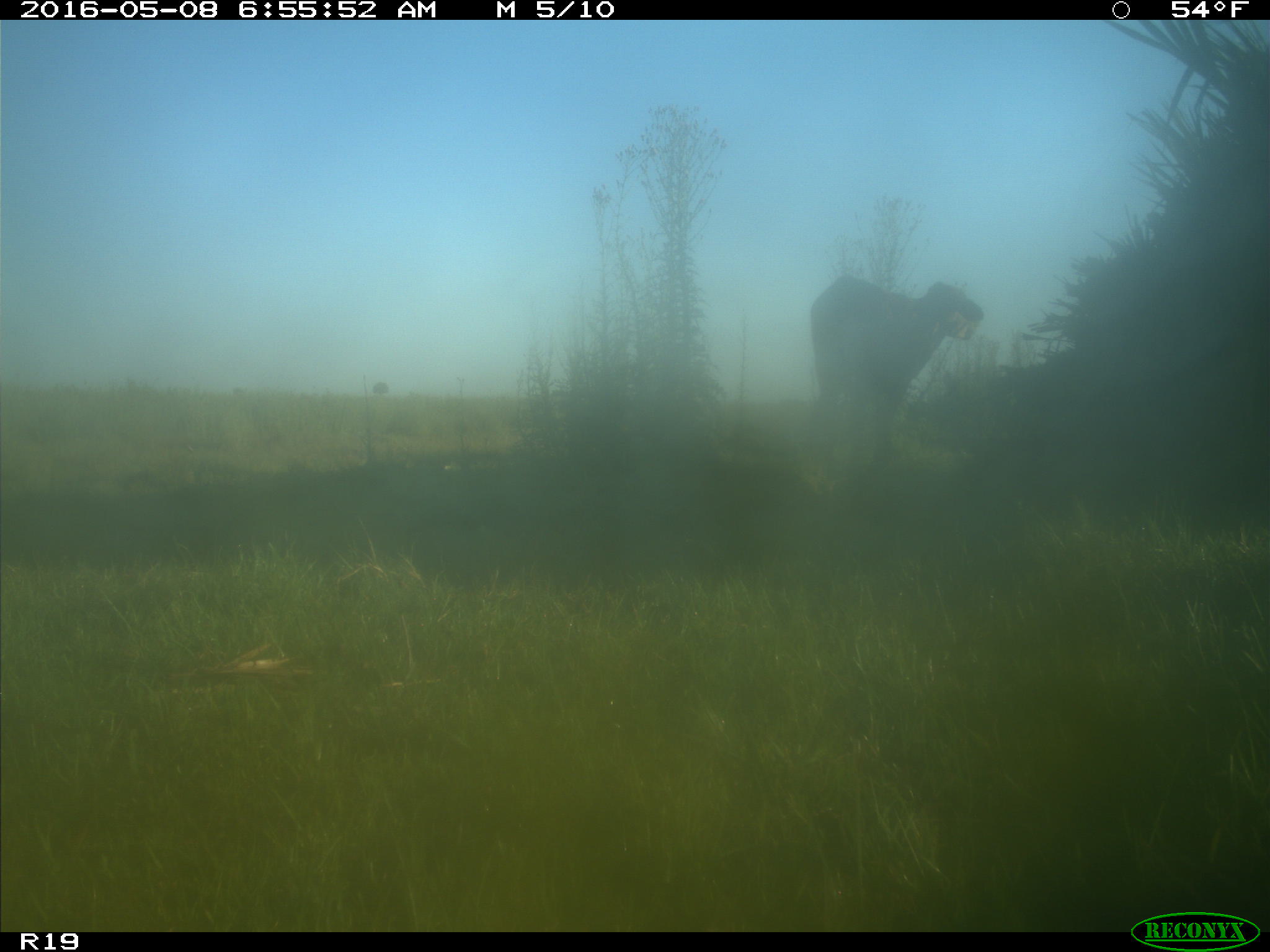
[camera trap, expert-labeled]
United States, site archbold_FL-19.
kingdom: Animalia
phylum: Chordata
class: Mammalia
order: Artiodactyla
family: Bovidae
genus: Bos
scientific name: Bos taurus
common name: domestic cow